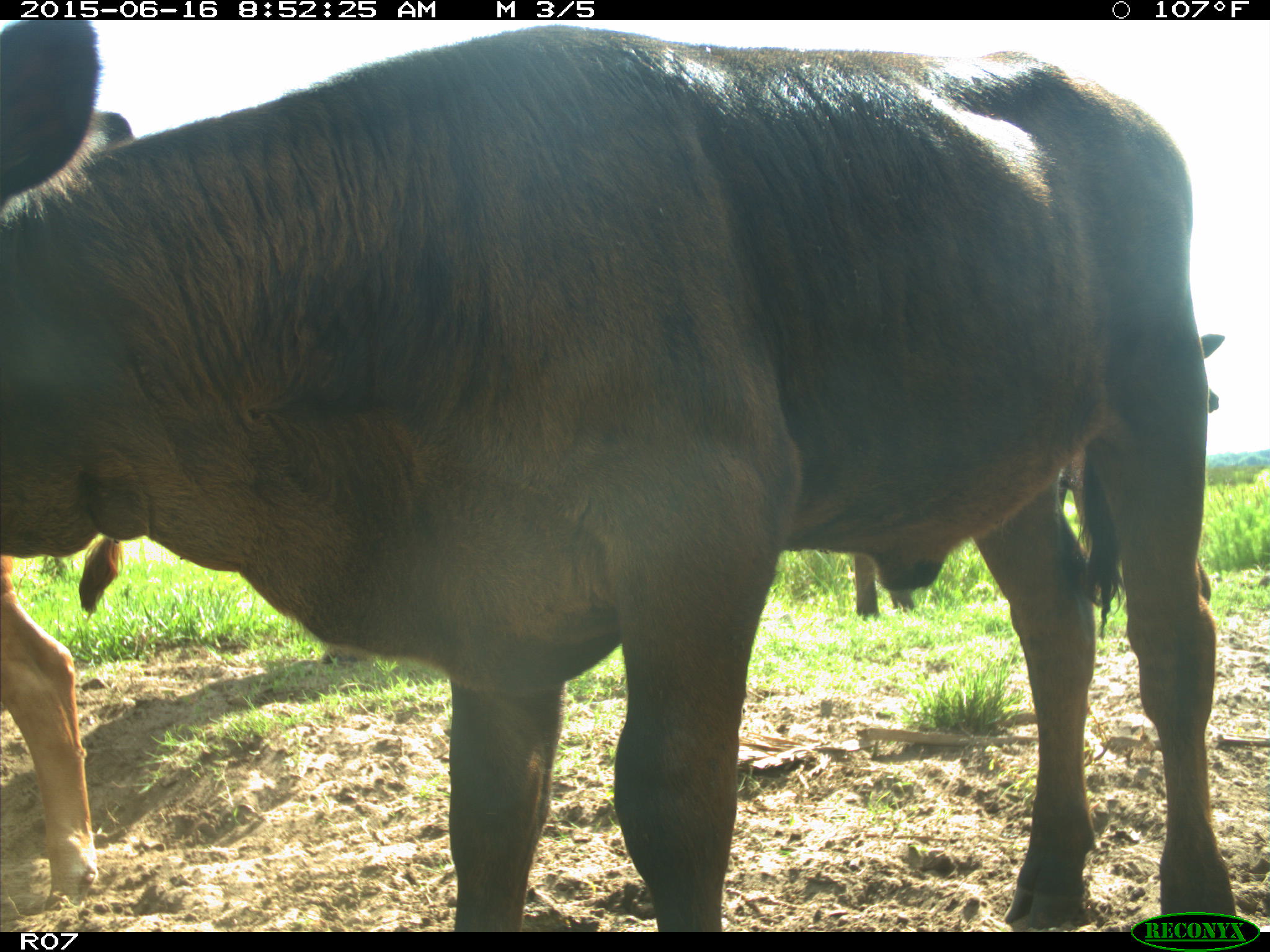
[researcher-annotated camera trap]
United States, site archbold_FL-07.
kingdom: Animalia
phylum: Chordata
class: Mammalia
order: Artiodactyla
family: Bovidae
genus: Bos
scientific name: Bos taurus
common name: domestic cow